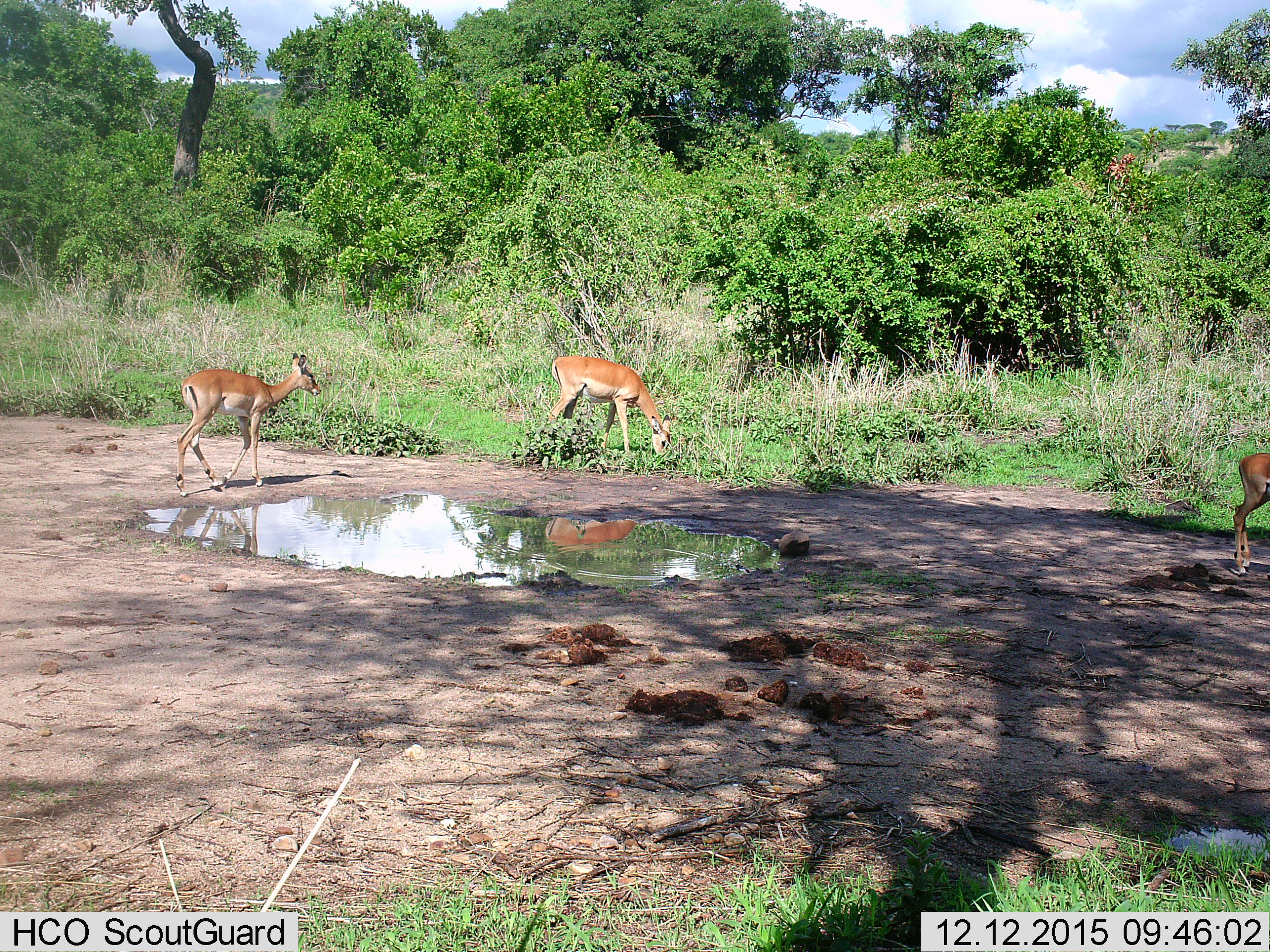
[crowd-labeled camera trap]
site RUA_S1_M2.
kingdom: Animalia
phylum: Chordata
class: Mammalia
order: Artiodactyla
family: Bovidae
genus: Aepyceros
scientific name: Aepyceros melampus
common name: impala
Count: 3.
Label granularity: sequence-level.